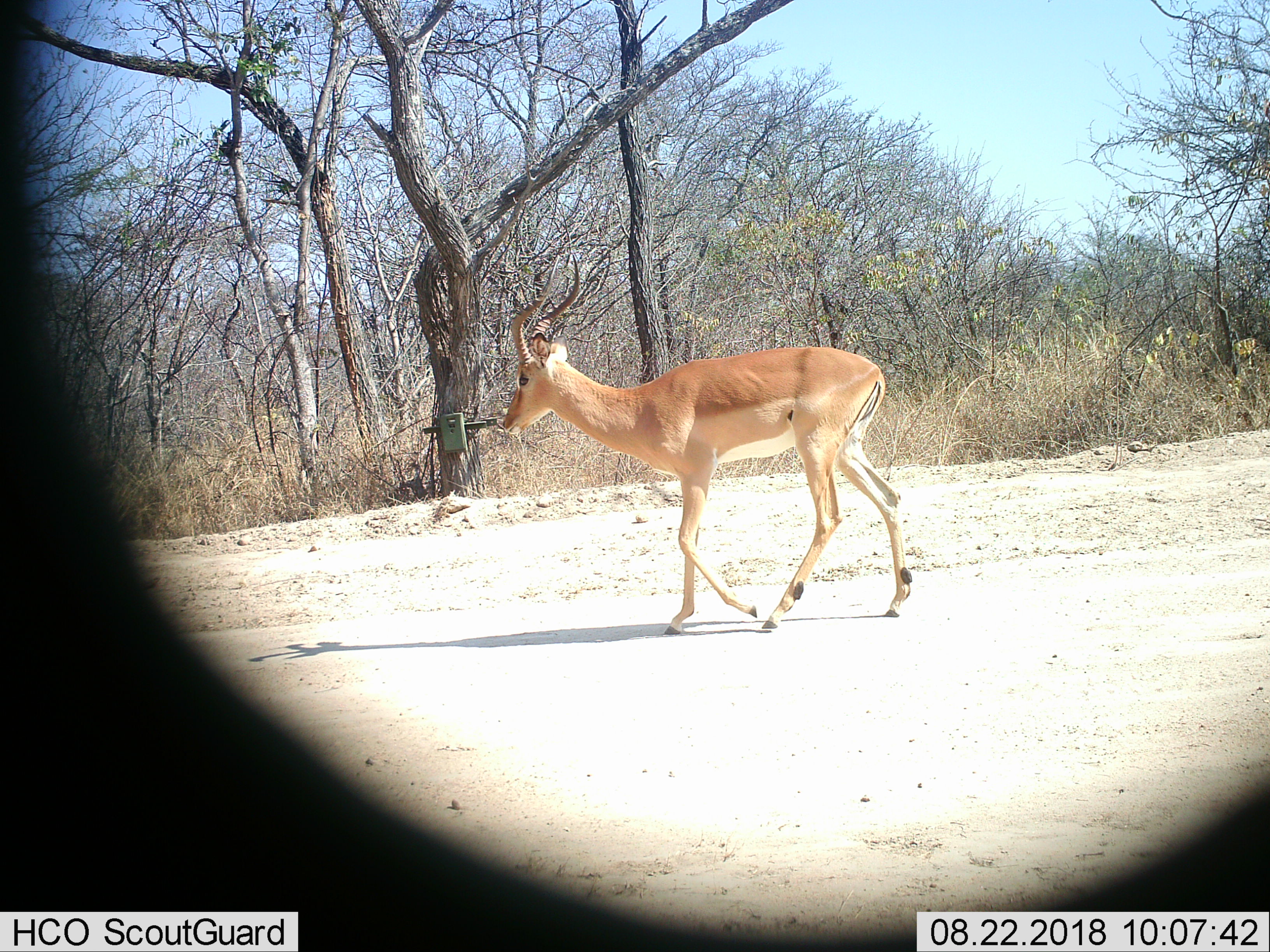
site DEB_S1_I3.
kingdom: Animalia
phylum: Chordata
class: Mammalia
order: Artiodactyla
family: Bovidae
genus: Aepyceros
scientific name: Aepyceros melampus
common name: impala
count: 1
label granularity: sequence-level